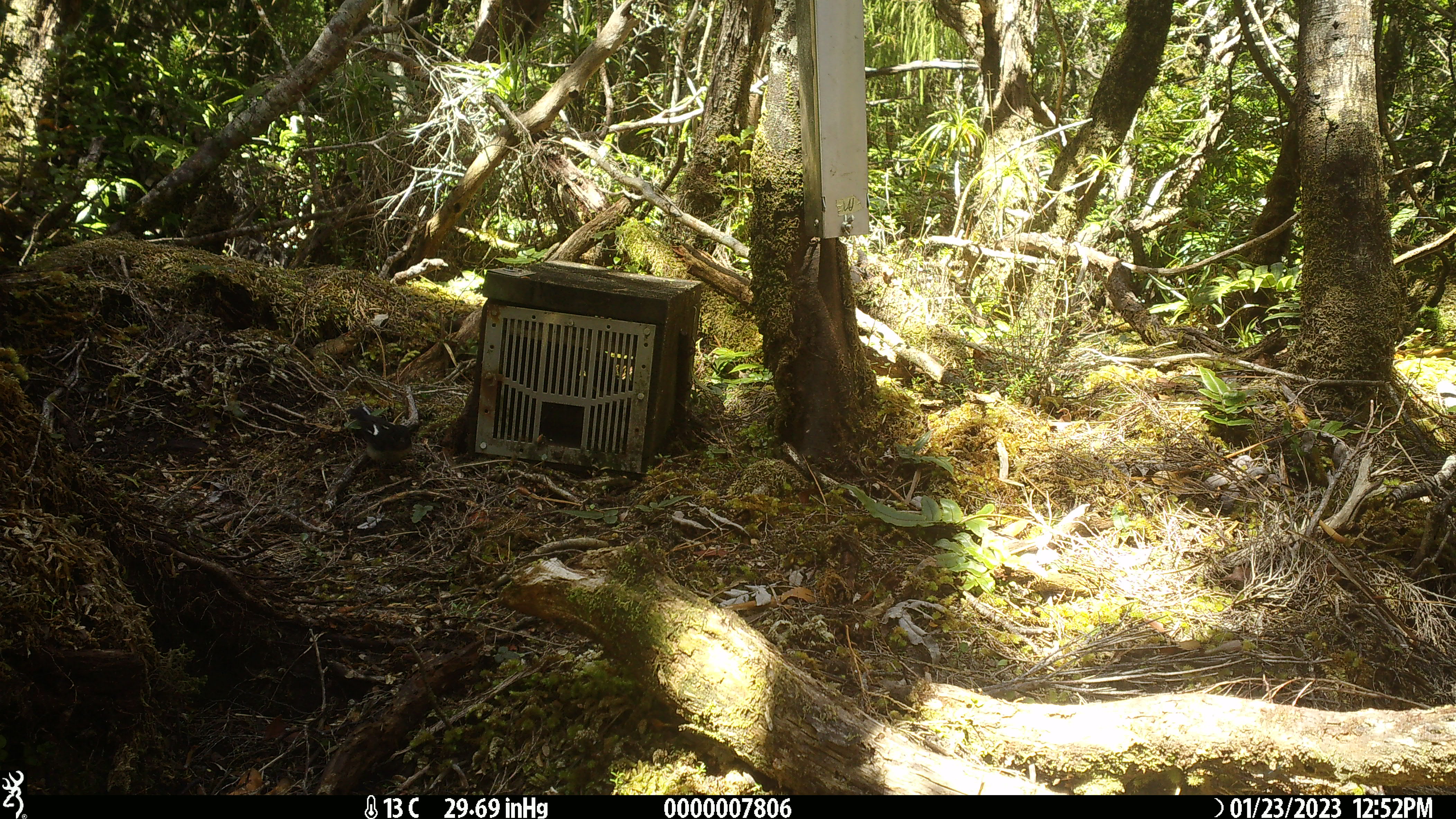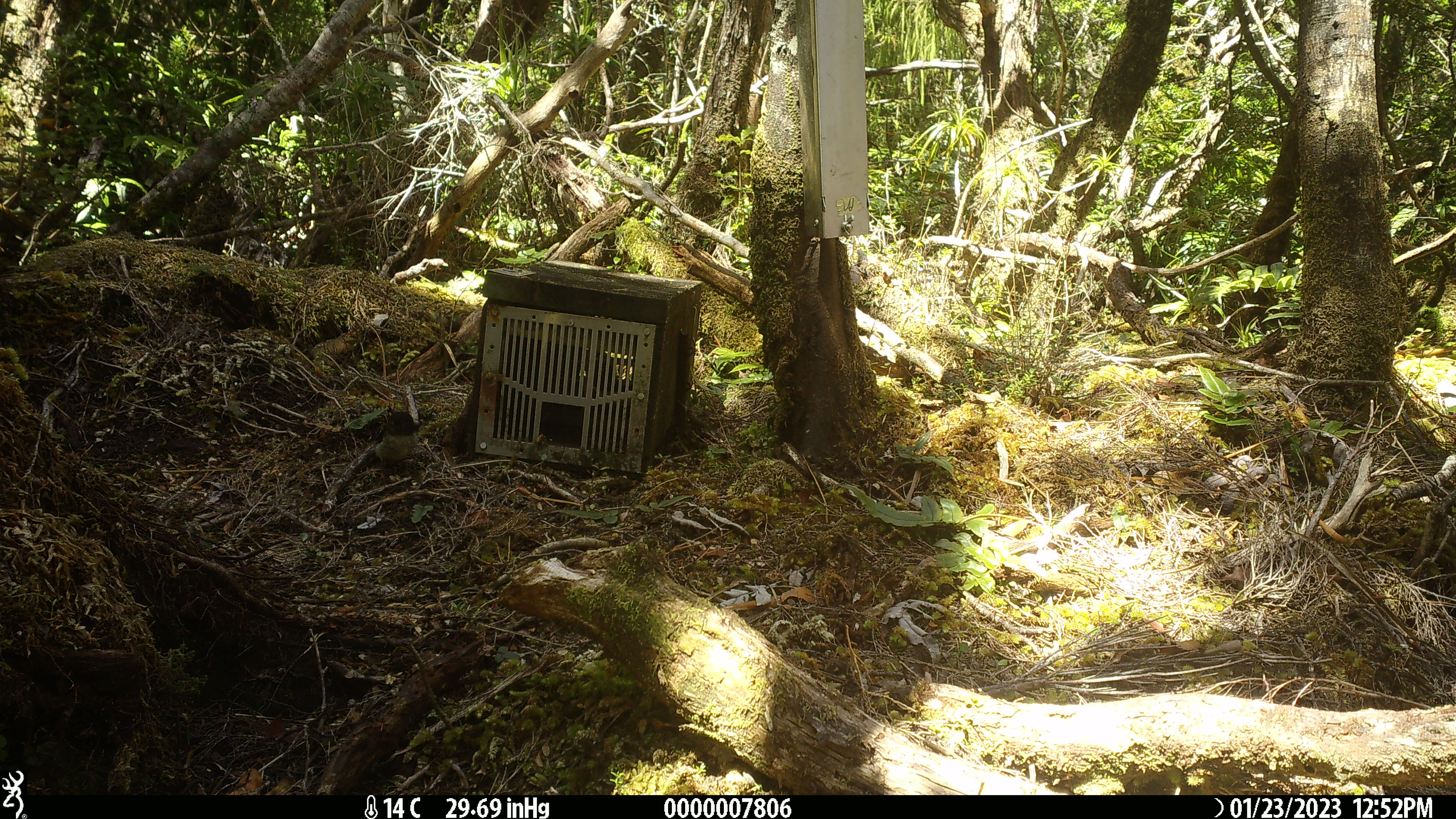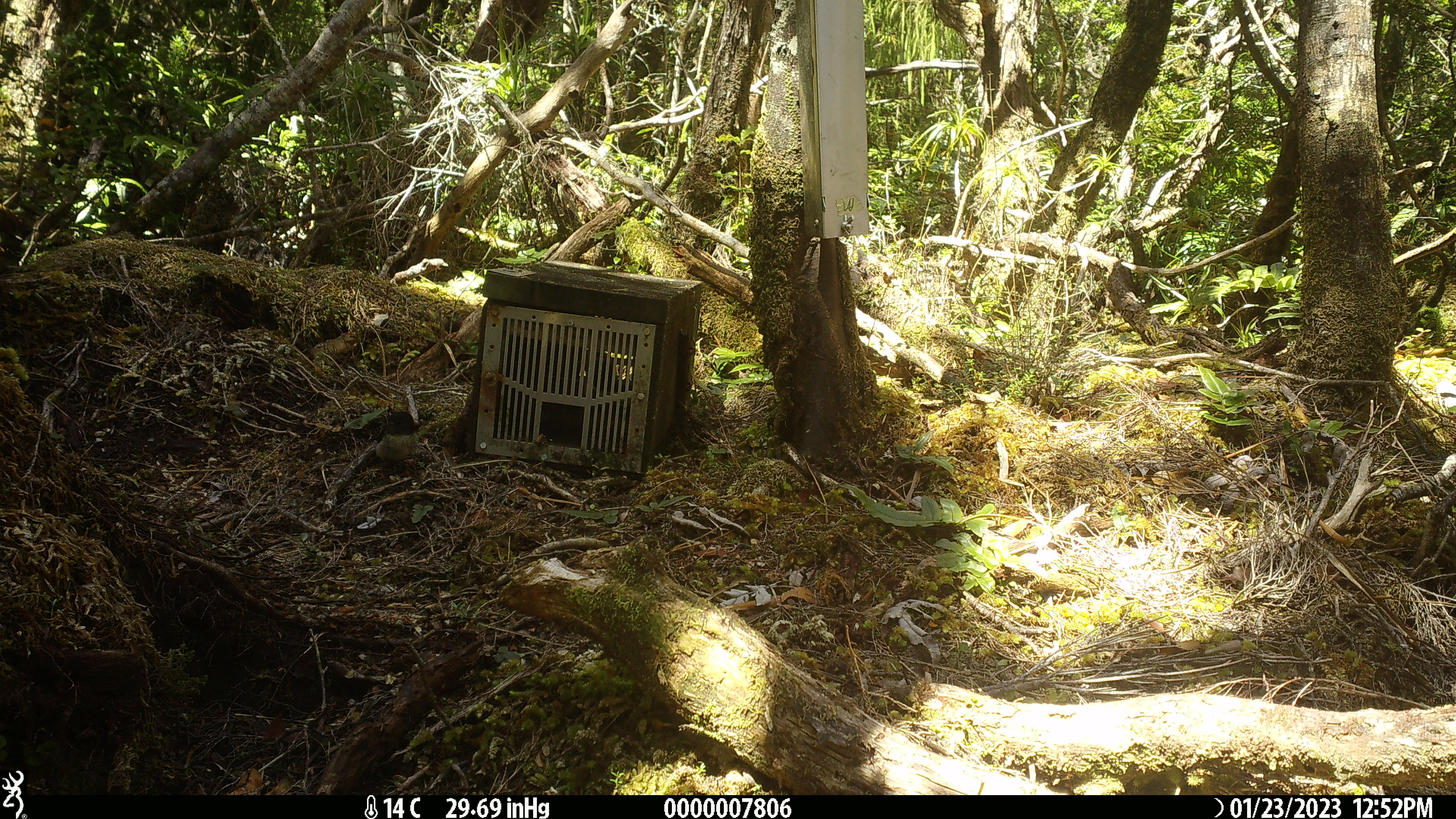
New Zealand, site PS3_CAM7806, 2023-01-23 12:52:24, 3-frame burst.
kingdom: Animalia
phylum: Chordata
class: Aves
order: Passeriformes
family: Petroicidae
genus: Petroica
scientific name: Petroica macrocephala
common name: tomtit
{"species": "tomtit (Petroica macrocephala)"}